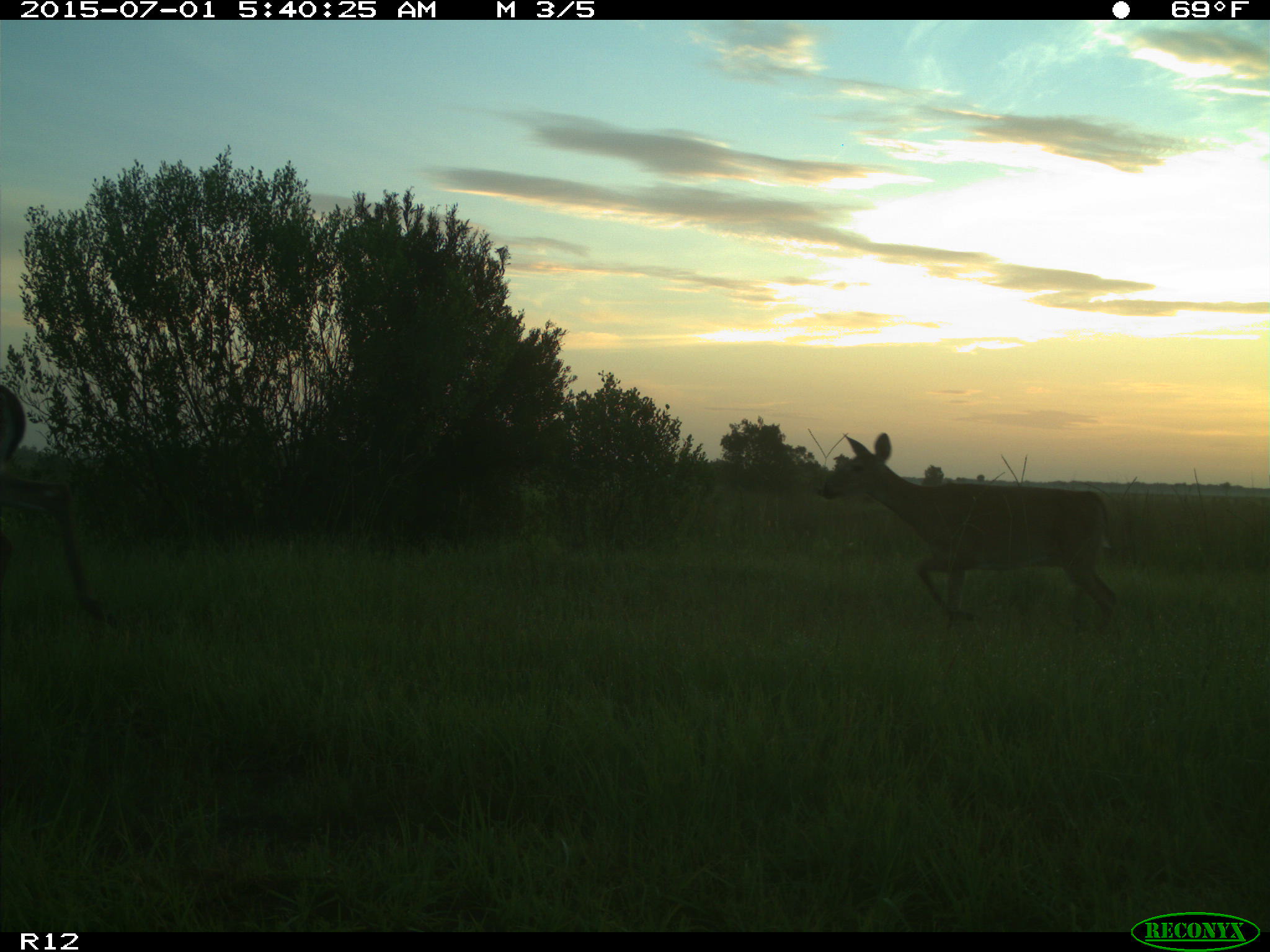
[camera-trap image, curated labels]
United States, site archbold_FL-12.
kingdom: Animalia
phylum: Chordata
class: Mammalia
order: Artiodactyla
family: Cervidae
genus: Odocoileus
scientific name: Odocoileus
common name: deer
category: unidentified deer